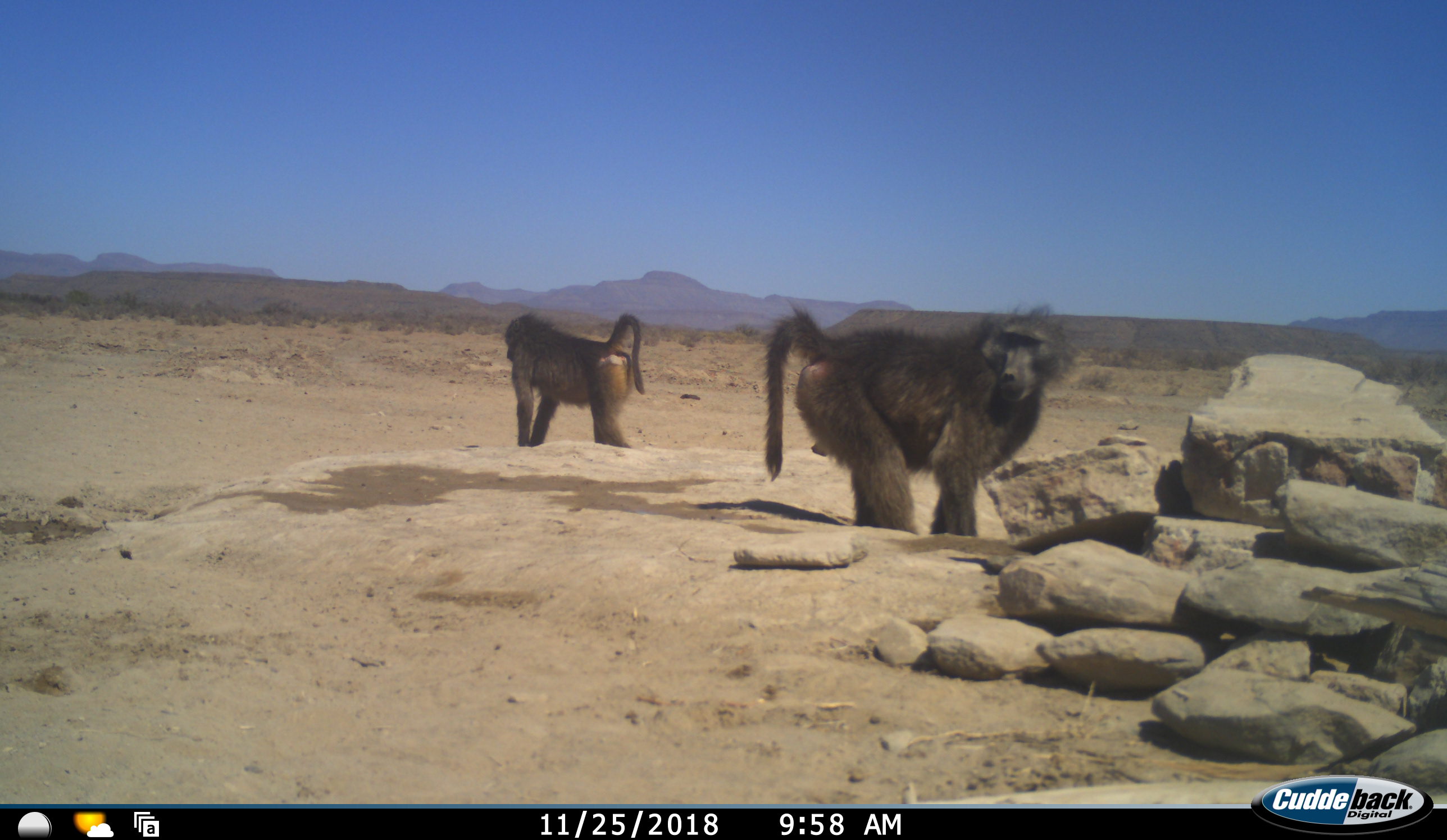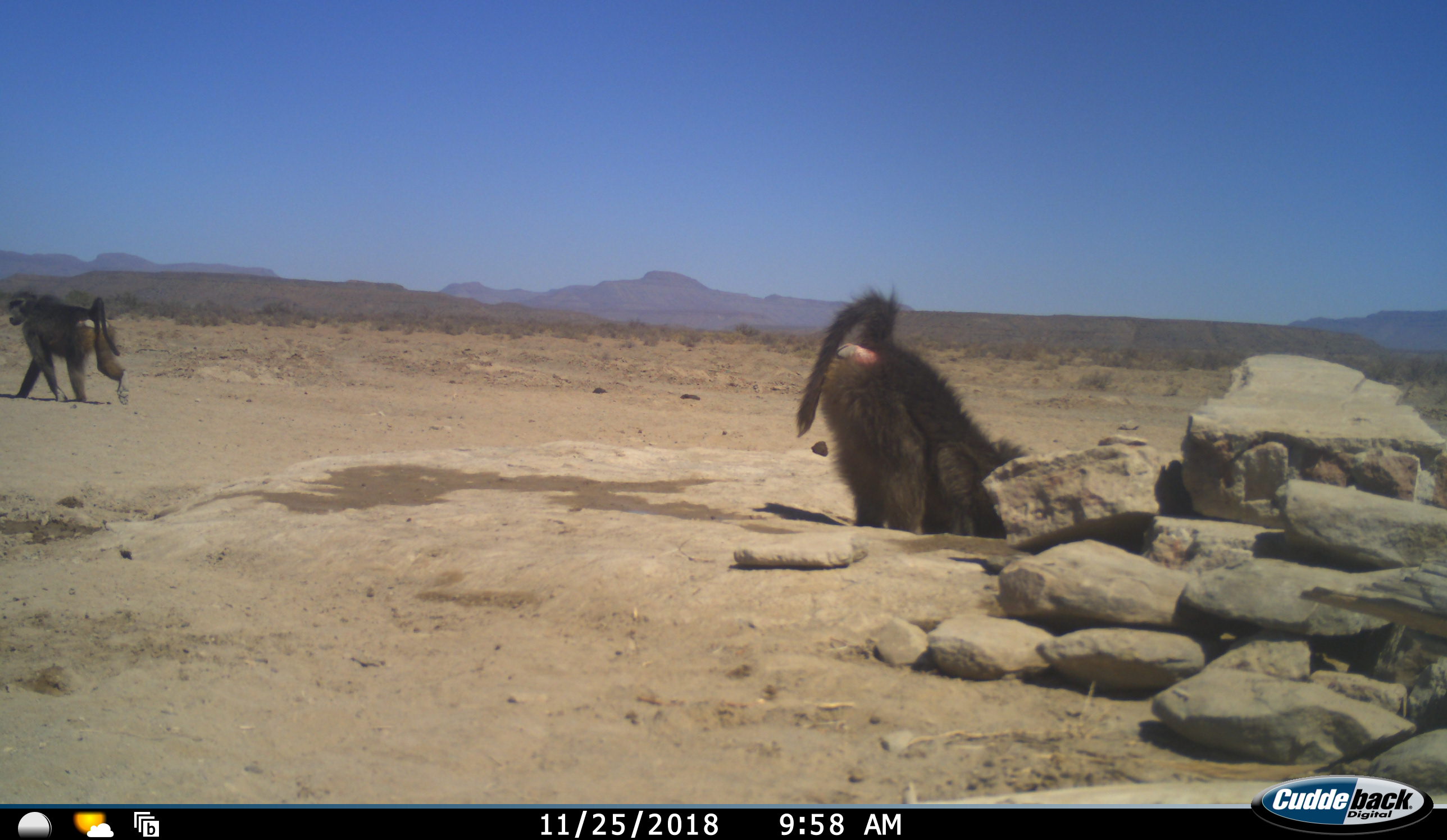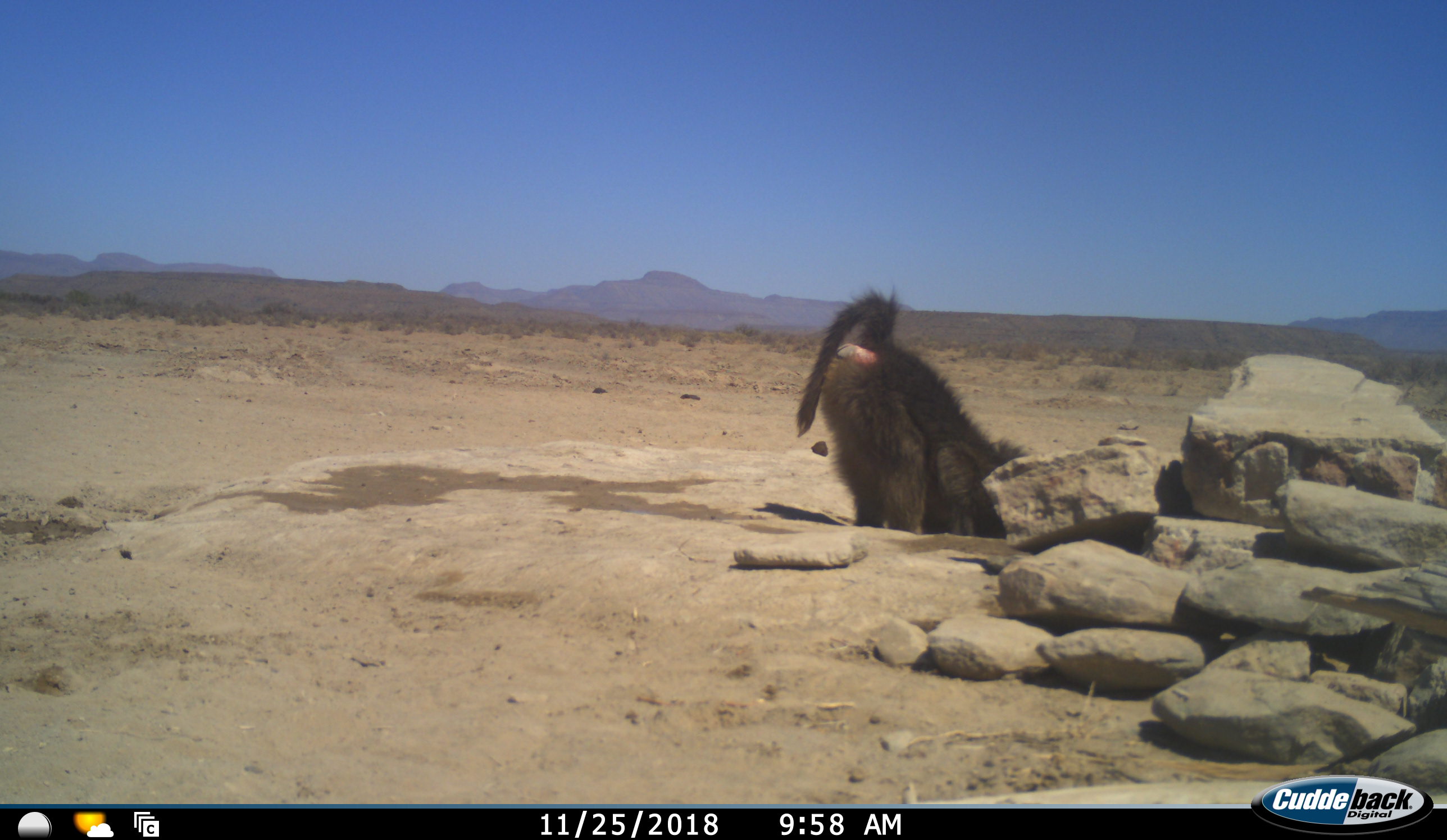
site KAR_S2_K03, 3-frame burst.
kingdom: Animalia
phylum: Chordata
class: Mammalia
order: Primates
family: Cercopithecidae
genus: Papio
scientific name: Papio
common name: baboon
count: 2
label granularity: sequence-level